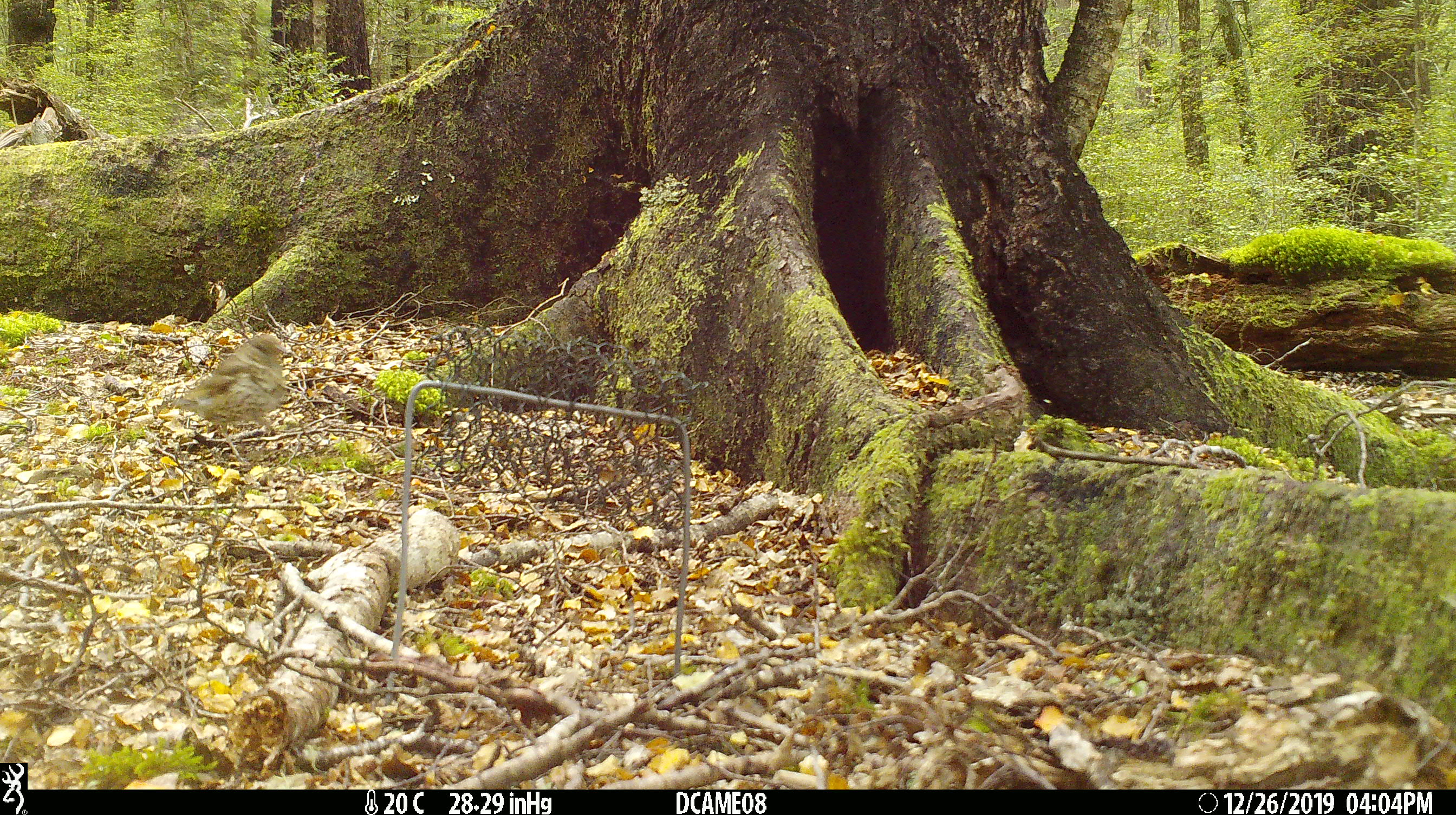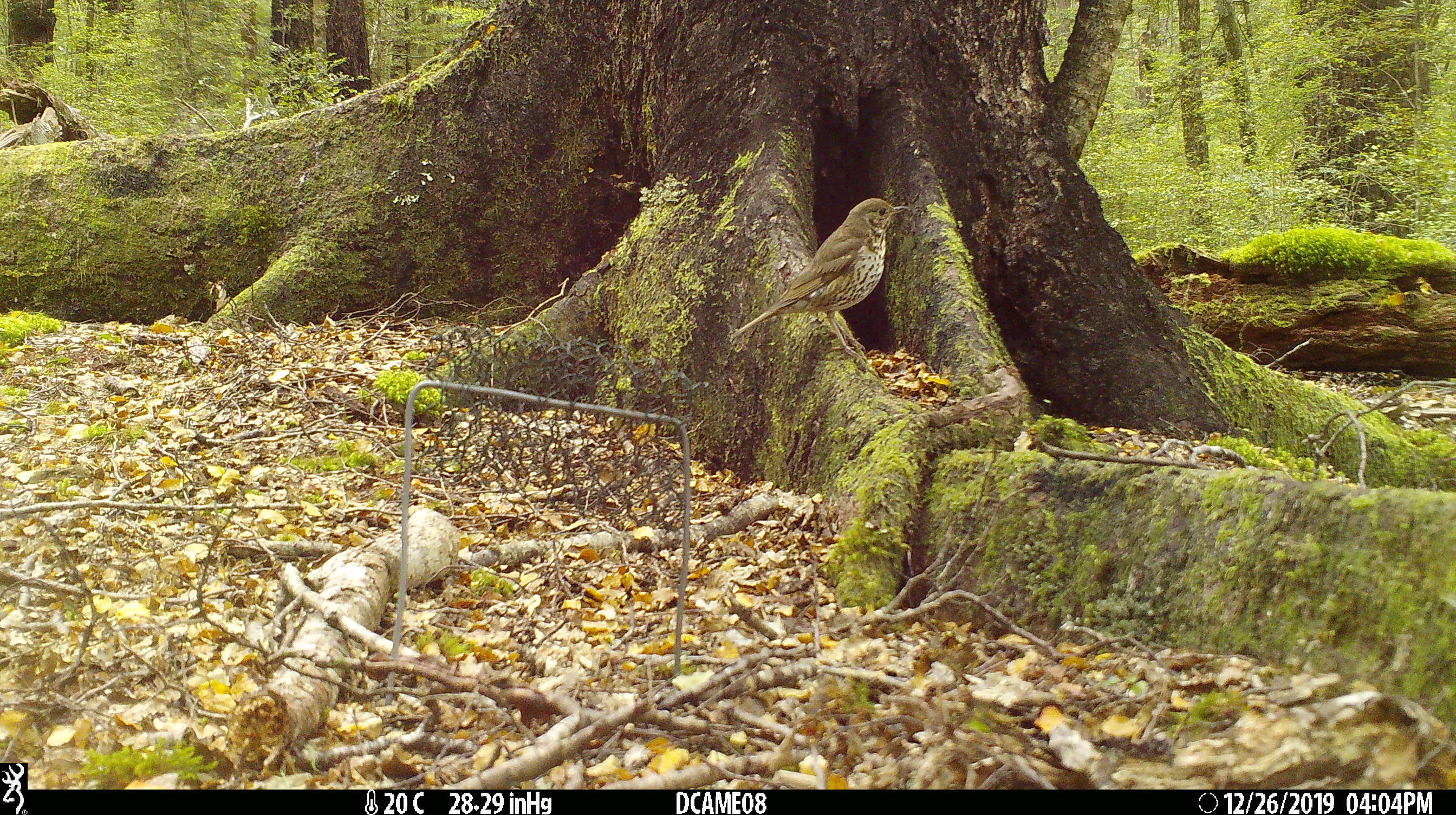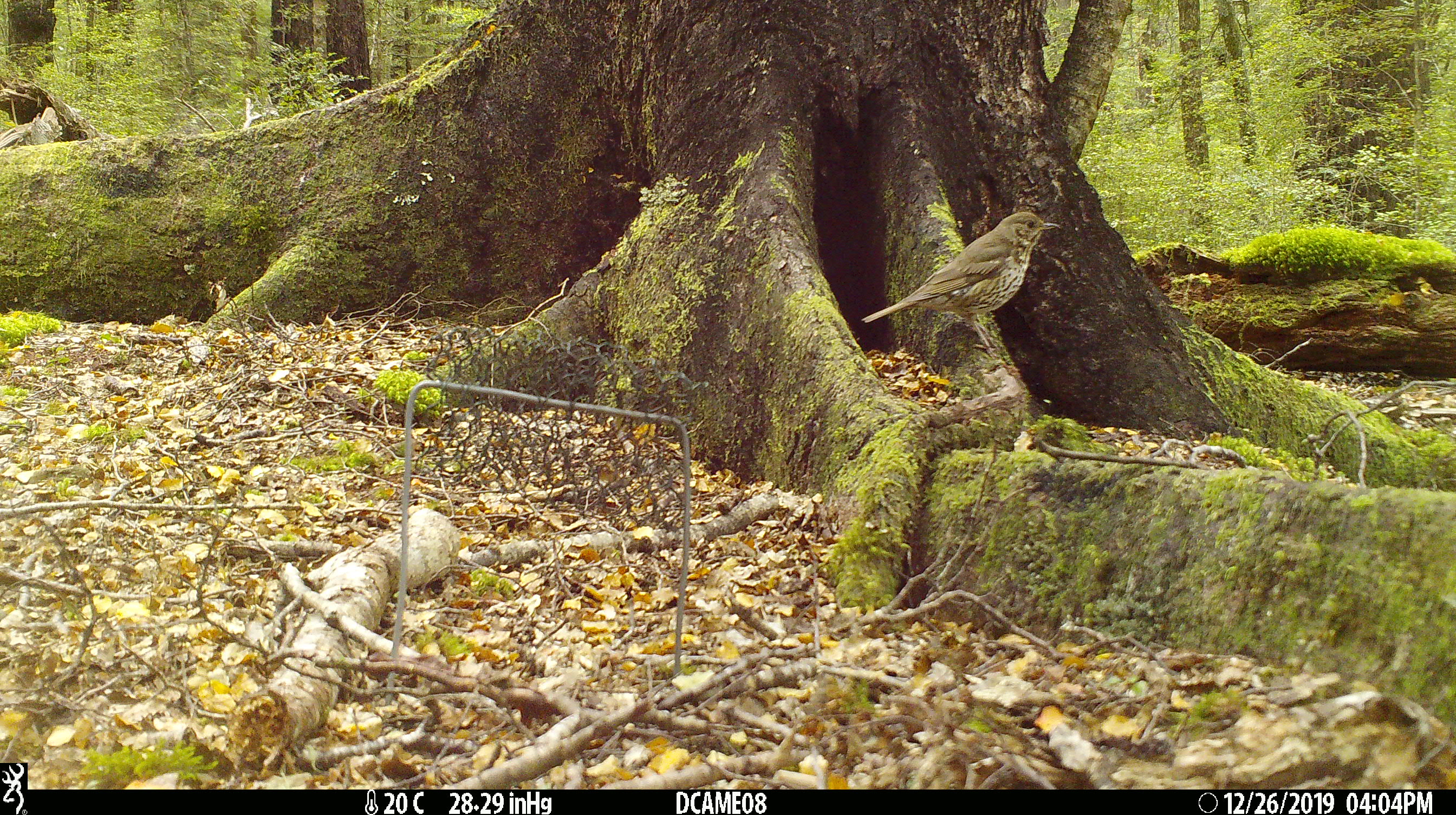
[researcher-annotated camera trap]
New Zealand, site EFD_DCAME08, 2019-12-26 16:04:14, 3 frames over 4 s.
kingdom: Animalia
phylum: Chordata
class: Aves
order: Passeriformes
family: Turdidae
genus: Turdus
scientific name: Turdus philomelos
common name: song thrush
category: thrush